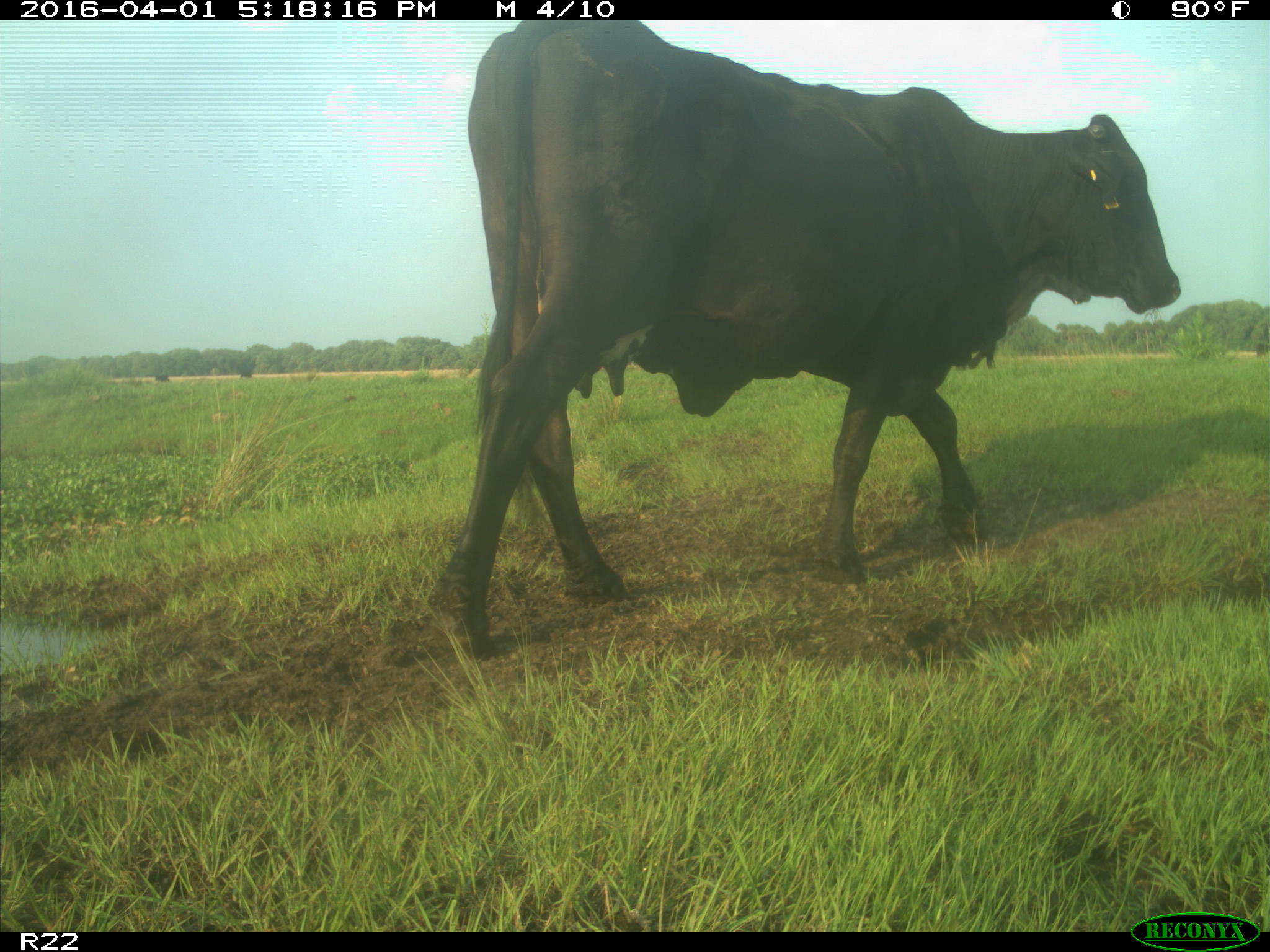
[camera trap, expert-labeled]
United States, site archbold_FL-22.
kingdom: Animalia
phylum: Chordata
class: Mammalia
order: Artiodactyla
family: Bovidae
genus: Bos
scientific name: Bos taurus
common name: domestic cow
Bos taurus (domestic cow).